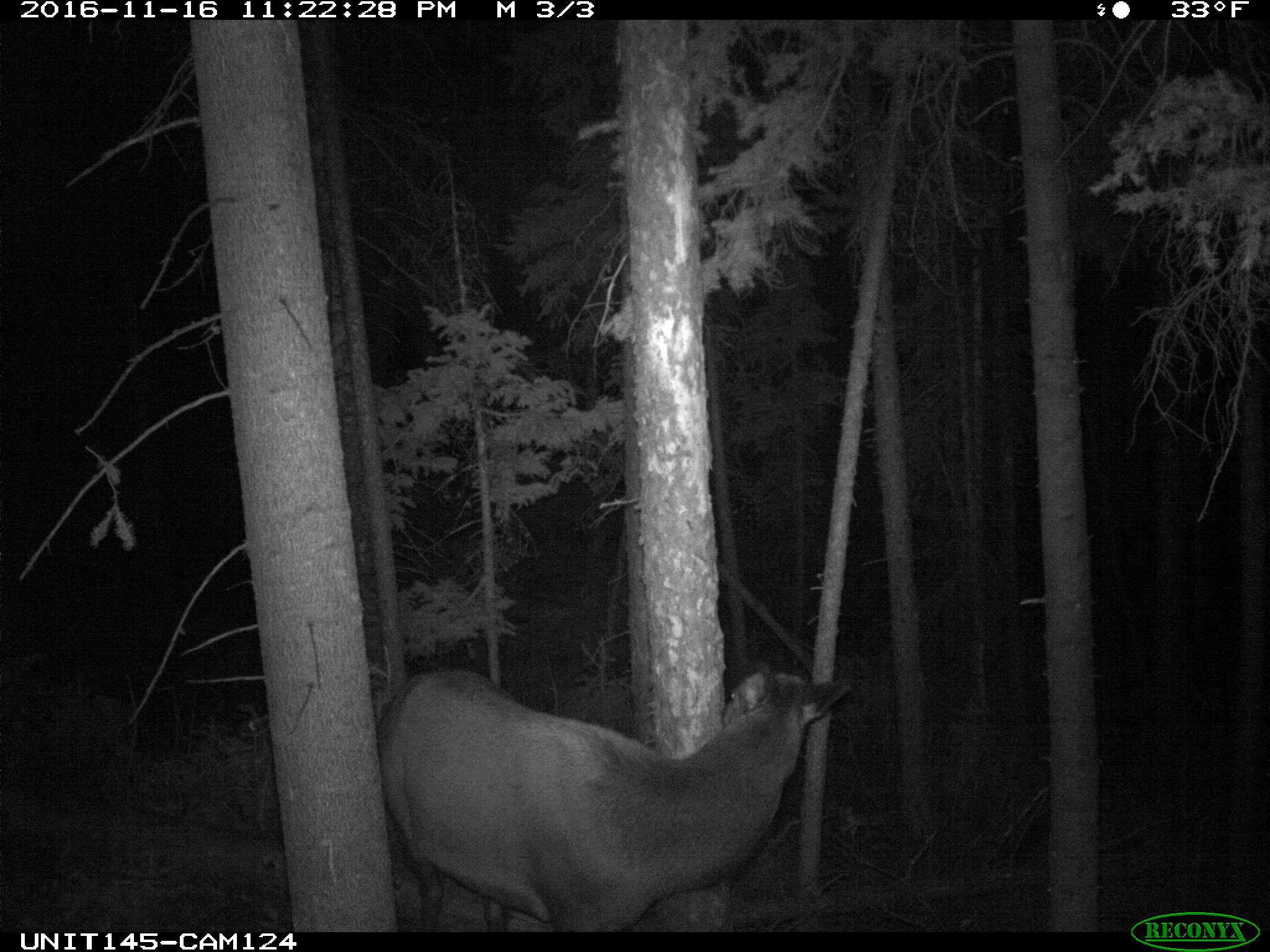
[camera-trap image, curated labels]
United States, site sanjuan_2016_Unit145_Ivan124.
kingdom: Animalia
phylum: Chordata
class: Mammalia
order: Artiodactyla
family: Cervidae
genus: Cervus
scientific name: Cervus elaphus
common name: red deer